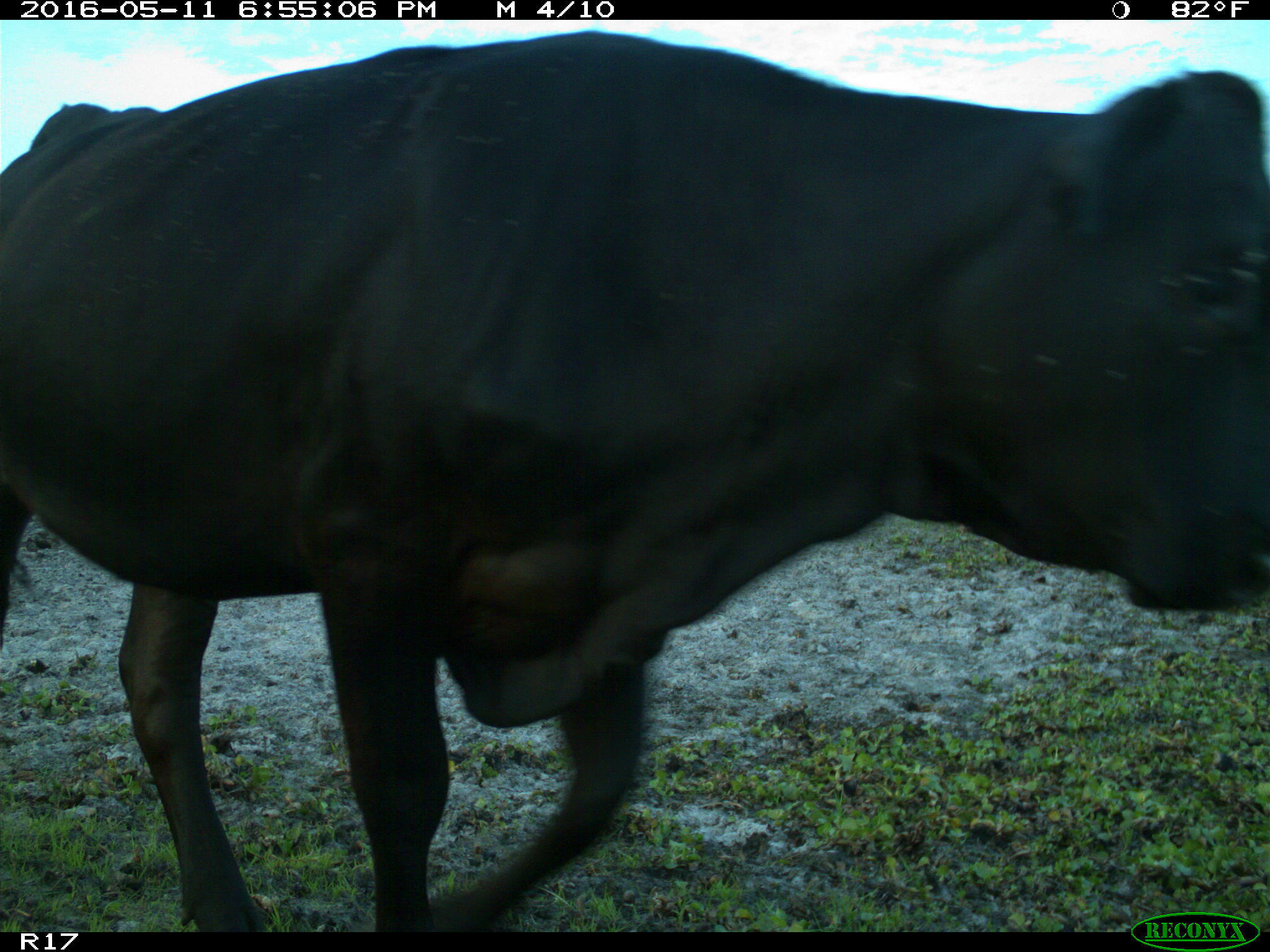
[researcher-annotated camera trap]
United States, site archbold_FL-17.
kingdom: Animalia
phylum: Chordata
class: Mammalia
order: Artiodactyla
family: Bovidae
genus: Bos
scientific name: Bos taurus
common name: domestic cow